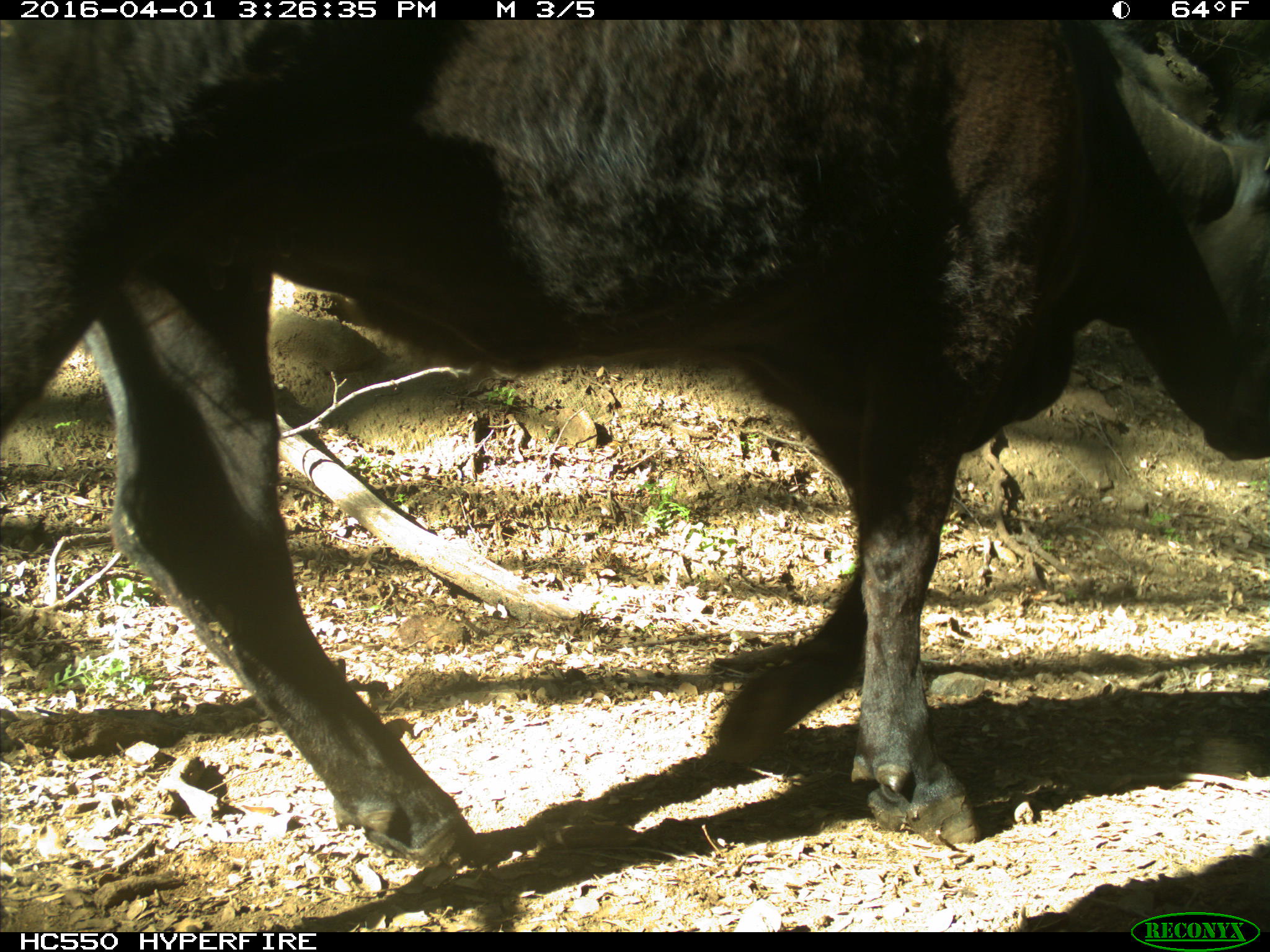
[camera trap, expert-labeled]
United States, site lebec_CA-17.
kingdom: Animalia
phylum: Chordata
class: Mammalia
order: Artiodactyla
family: Bovidae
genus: Bos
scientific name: Bos taurus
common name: domestic cow